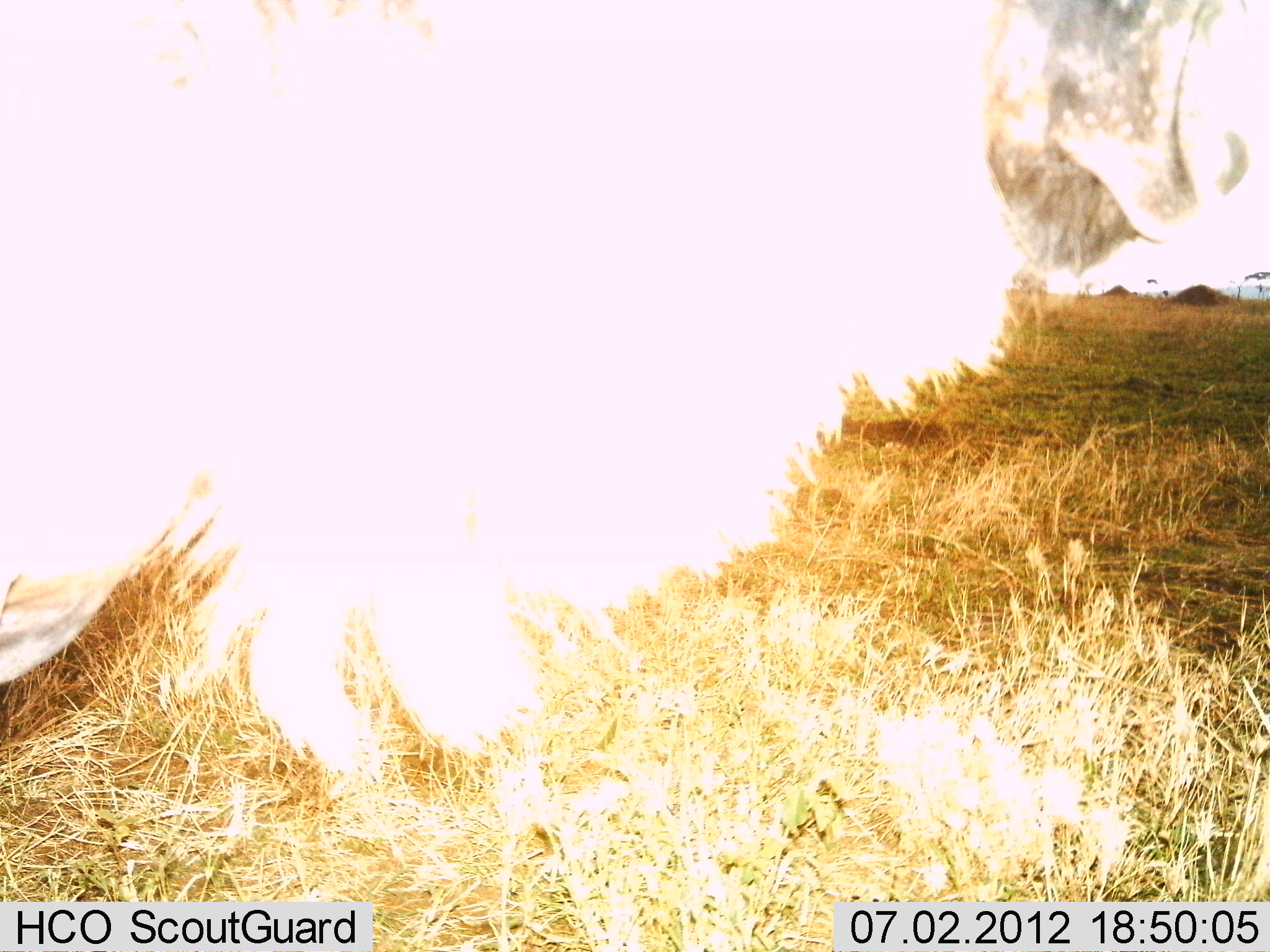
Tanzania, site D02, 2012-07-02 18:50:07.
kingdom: Animalia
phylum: Chordata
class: Mammalia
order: Artiodactyla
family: Bovidae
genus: Connochaetes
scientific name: Connochaetes taurinus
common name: blue wildebeest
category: wildebeest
Wildebeest (blue wildebeest) (Connochaetes taurinus), count 1. Behavior (volunteer vote fractions): standing 90%, resting 0%, moving 10%, interacting 0%. Young present (vote fraction): 0%. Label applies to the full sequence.